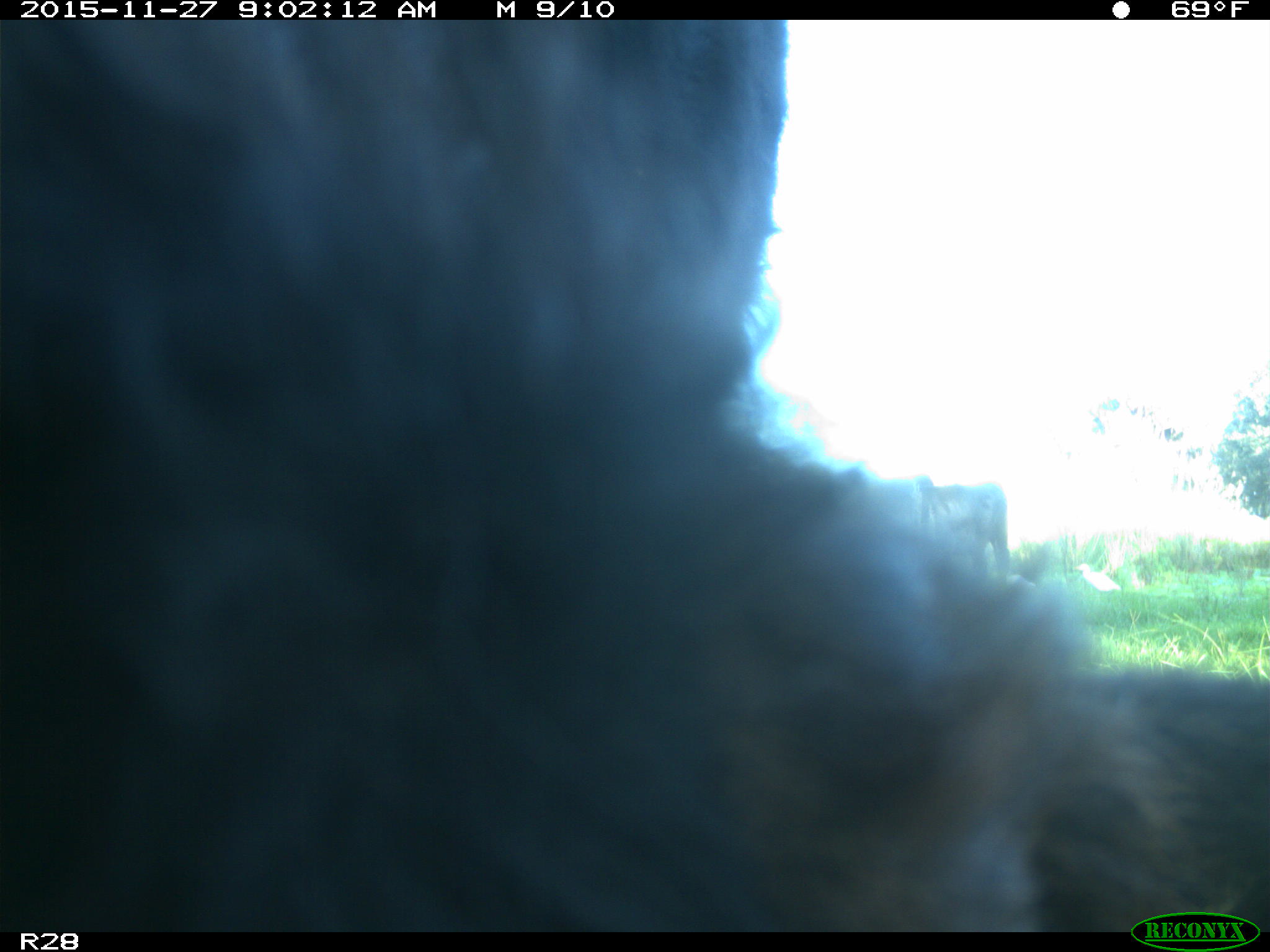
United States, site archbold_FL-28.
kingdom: Animalia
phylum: Chordata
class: Mammalia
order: Artiodactyla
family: Bovidae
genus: Bos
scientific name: Bos taurus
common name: domestic cow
Bos taurus (domestic cow).